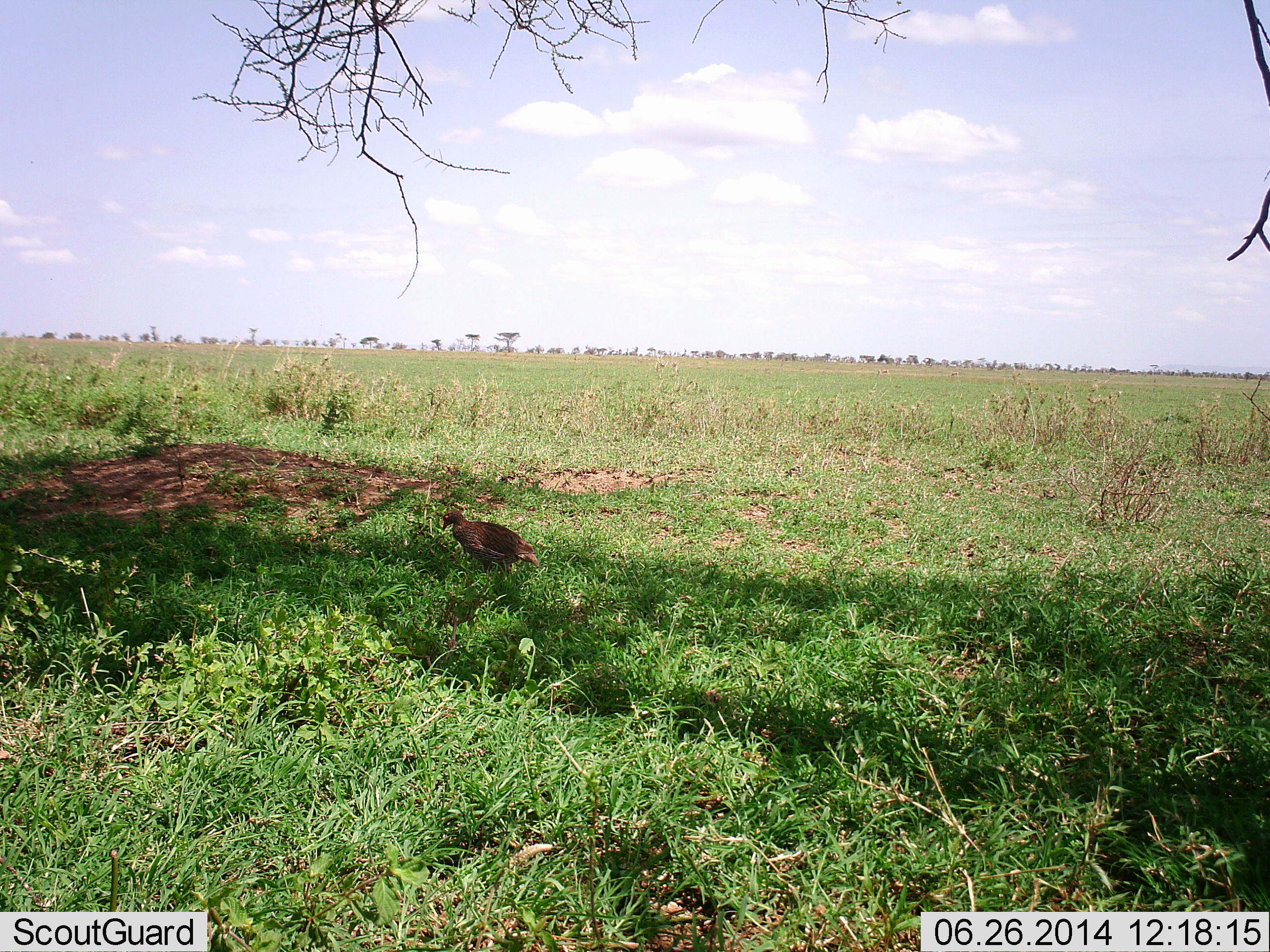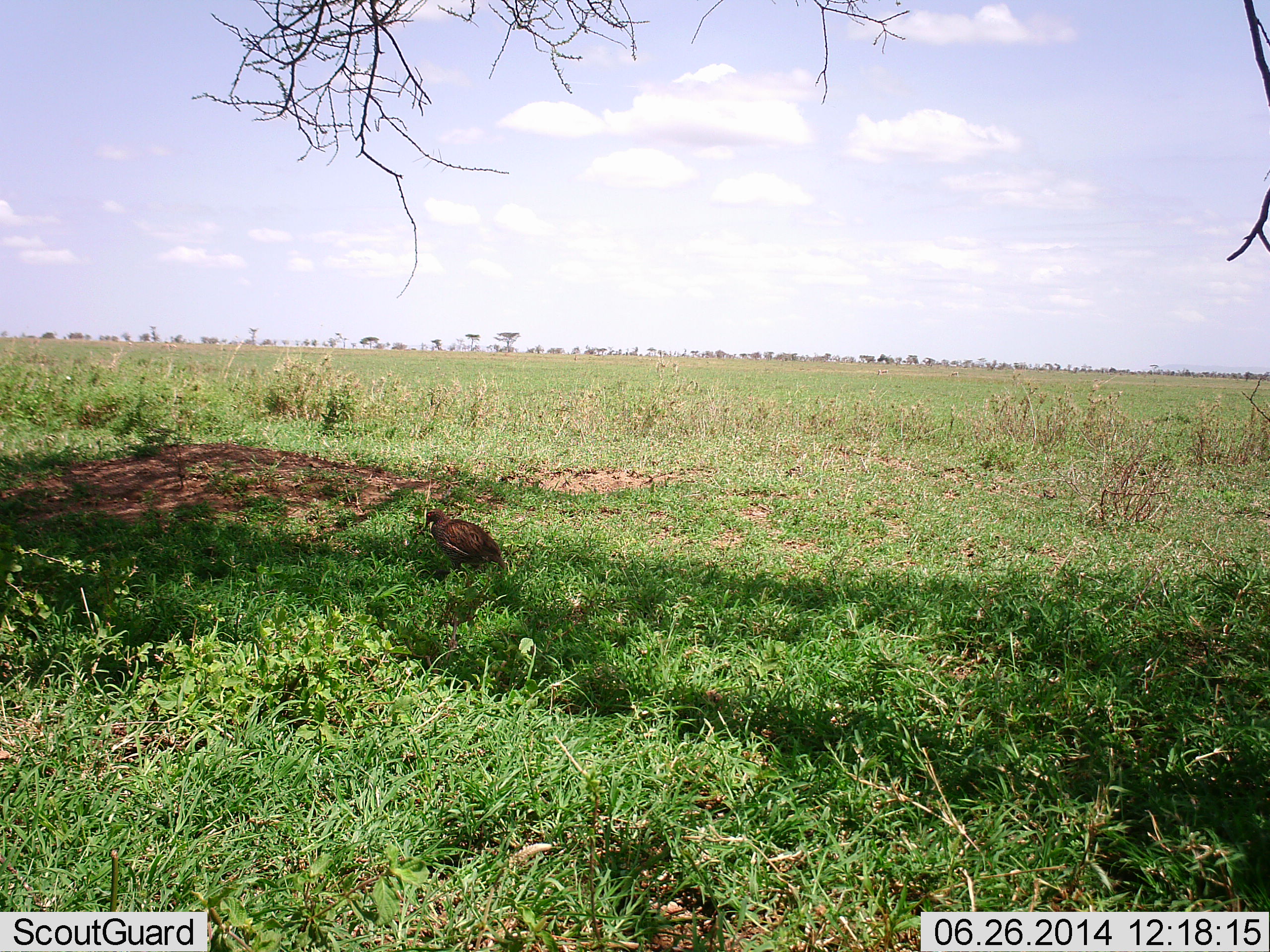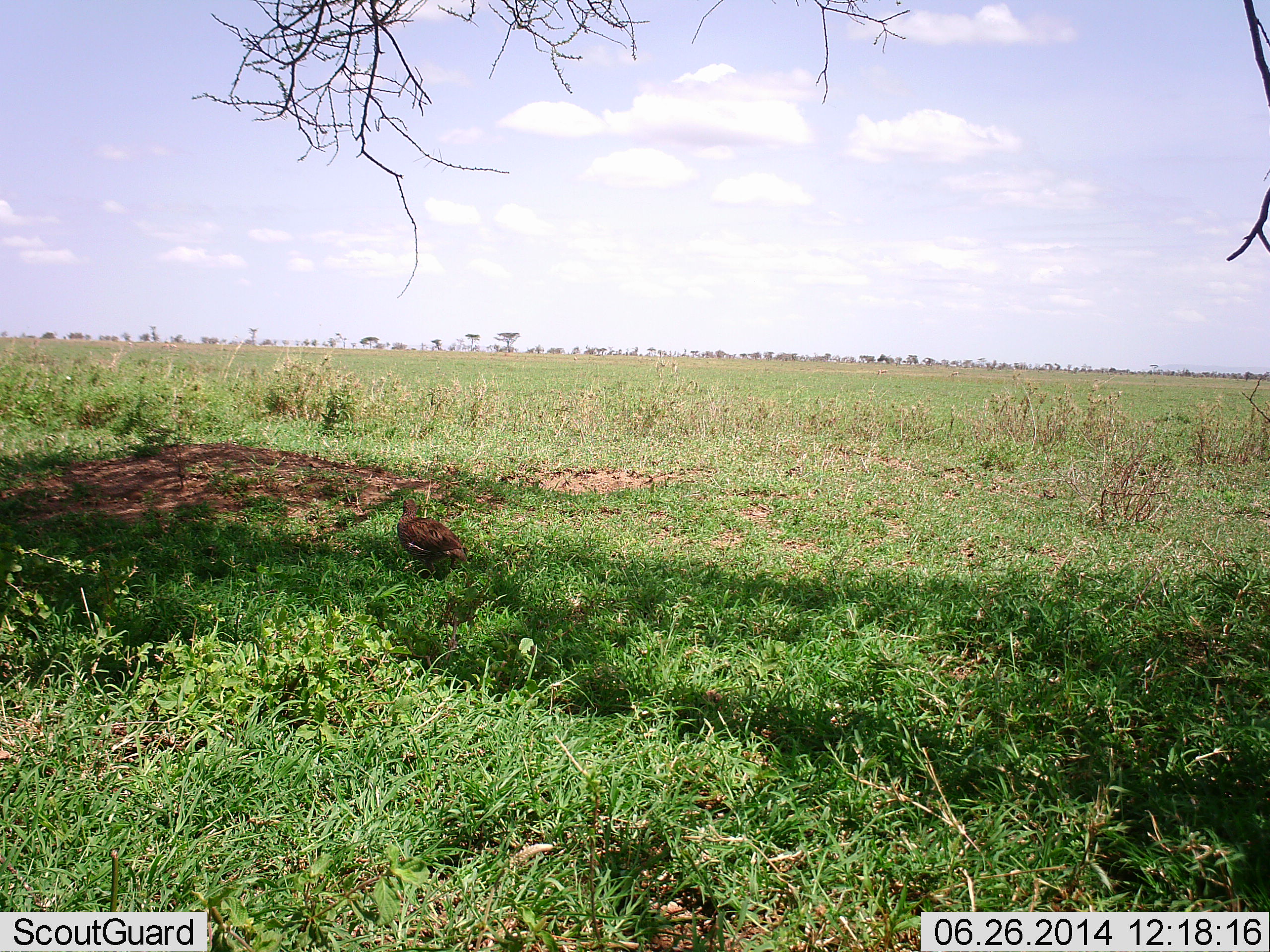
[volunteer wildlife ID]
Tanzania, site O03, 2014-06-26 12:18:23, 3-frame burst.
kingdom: Animalia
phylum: Chordata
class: Aves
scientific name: Aves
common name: bird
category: otherbird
Otherbird (bird) (Aves), count 1. Behavior (volunteer vote fractions): standing 30%, resting 0%, moving 80%, interacting 0%. Young present (vote fraction): 0%. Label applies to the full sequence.